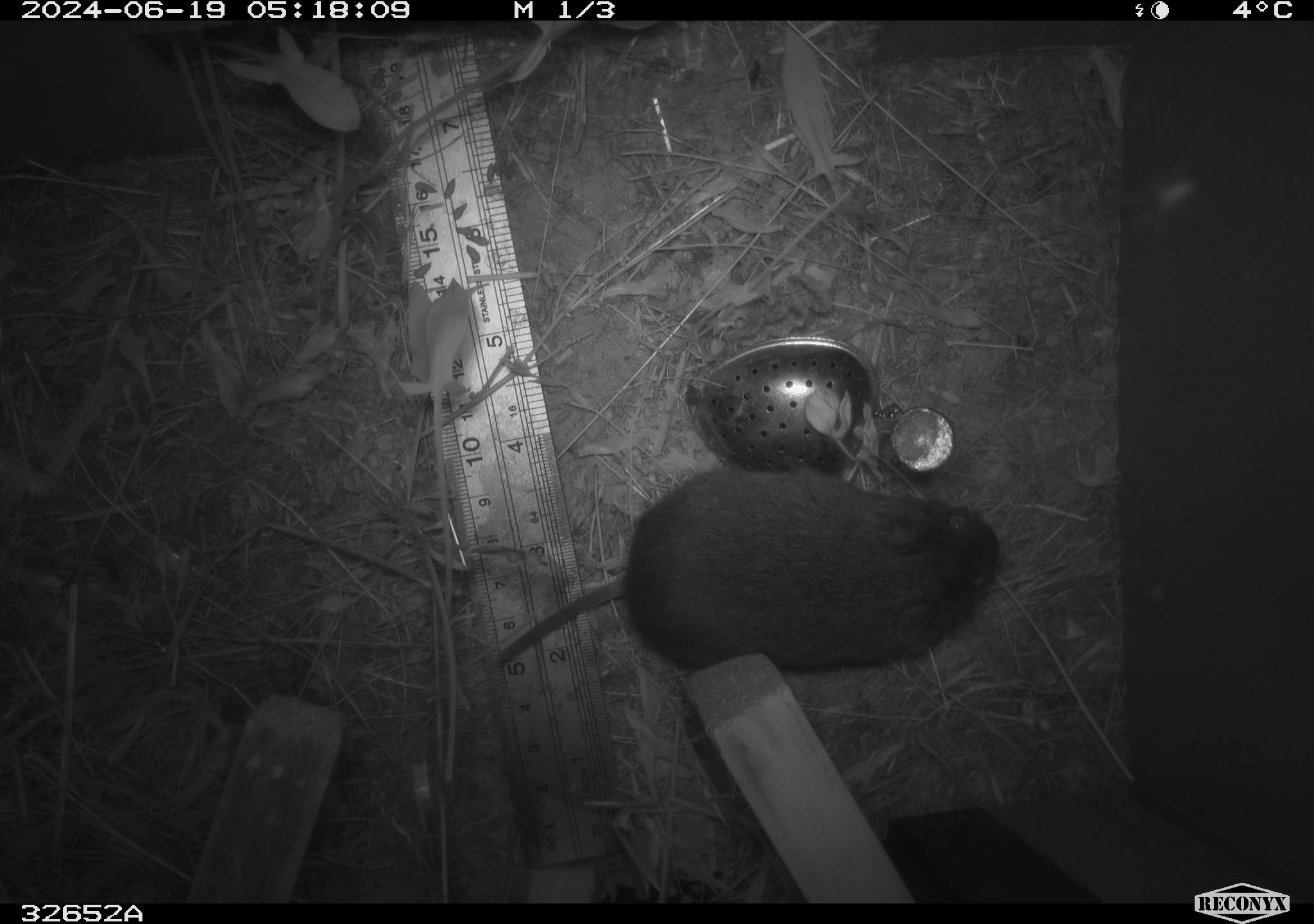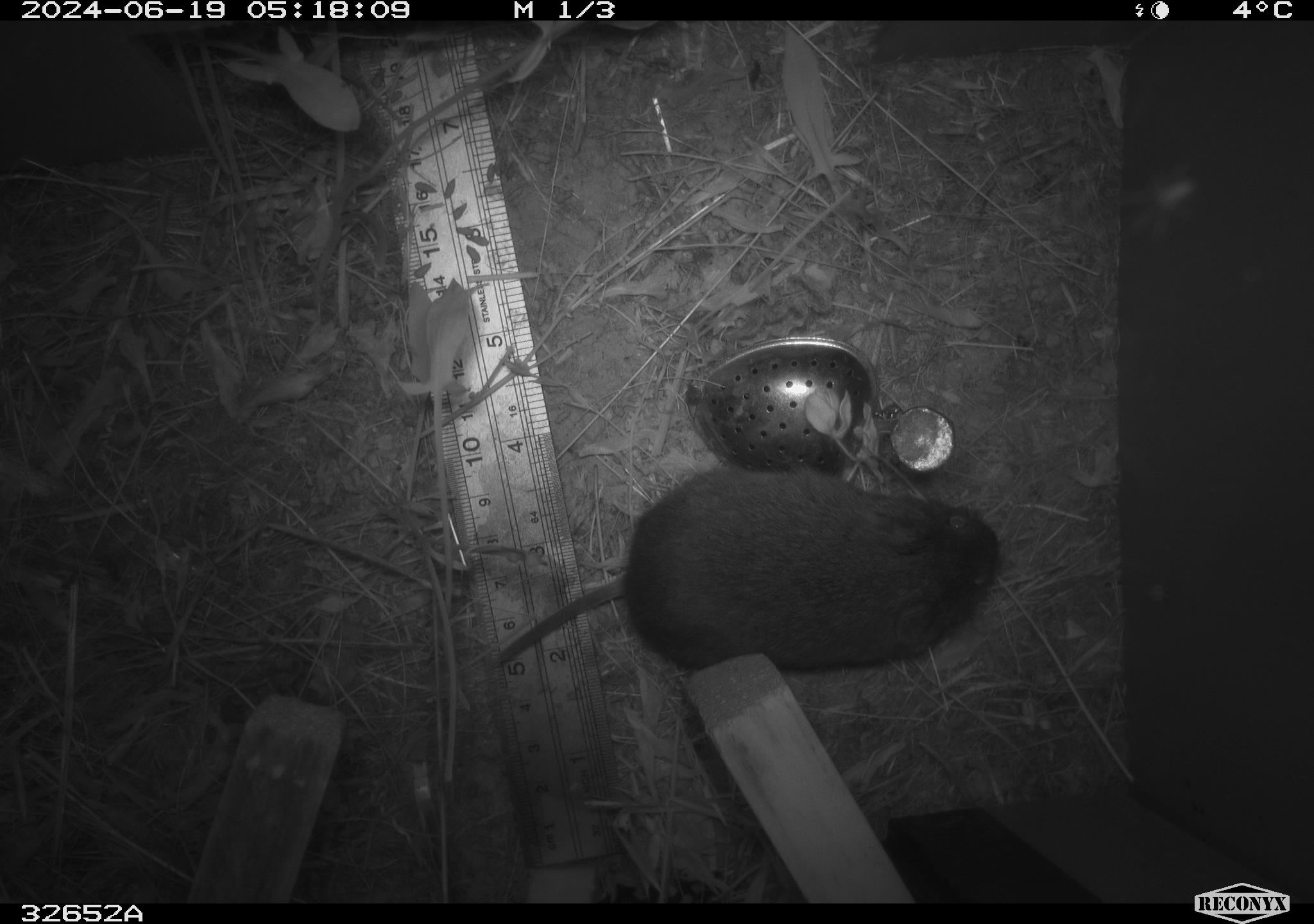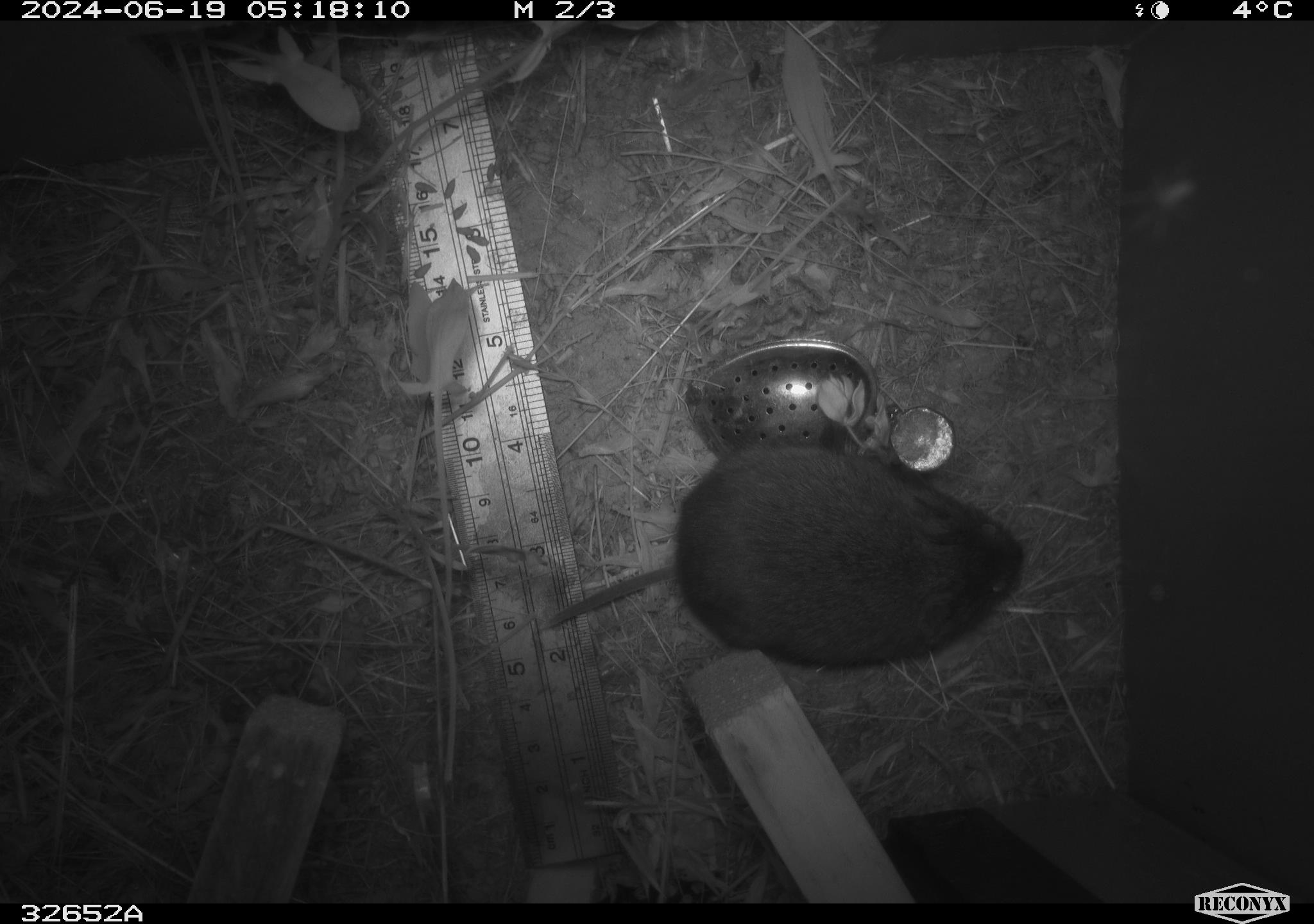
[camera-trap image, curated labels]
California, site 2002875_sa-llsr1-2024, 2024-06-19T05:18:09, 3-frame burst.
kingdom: Animalia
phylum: Chordata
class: Mammalia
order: Rodentia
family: Cricetidae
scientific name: Arvicolinae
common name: voles, lemmings, and muskrats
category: arvicolinae subfamily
Arvicolinae subfamily (voles, lemmings, and muskrats) (Arvicolinae).